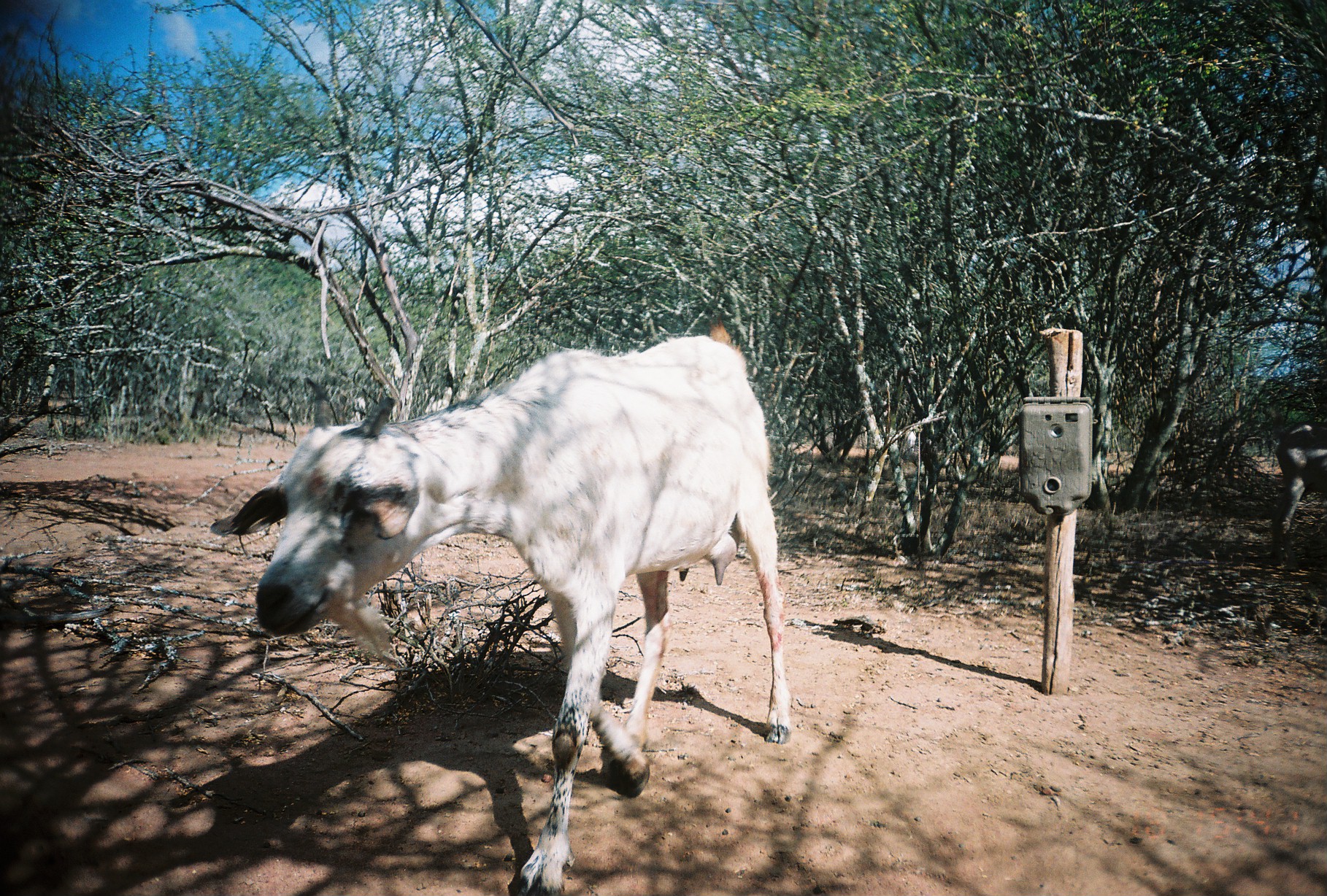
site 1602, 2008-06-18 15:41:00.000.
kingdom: Animalia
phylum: Chordata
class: Mammalia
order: Artiodactyla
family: Bovidae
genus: Capra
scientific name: Capra aegagrus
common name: wild goat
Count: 2.